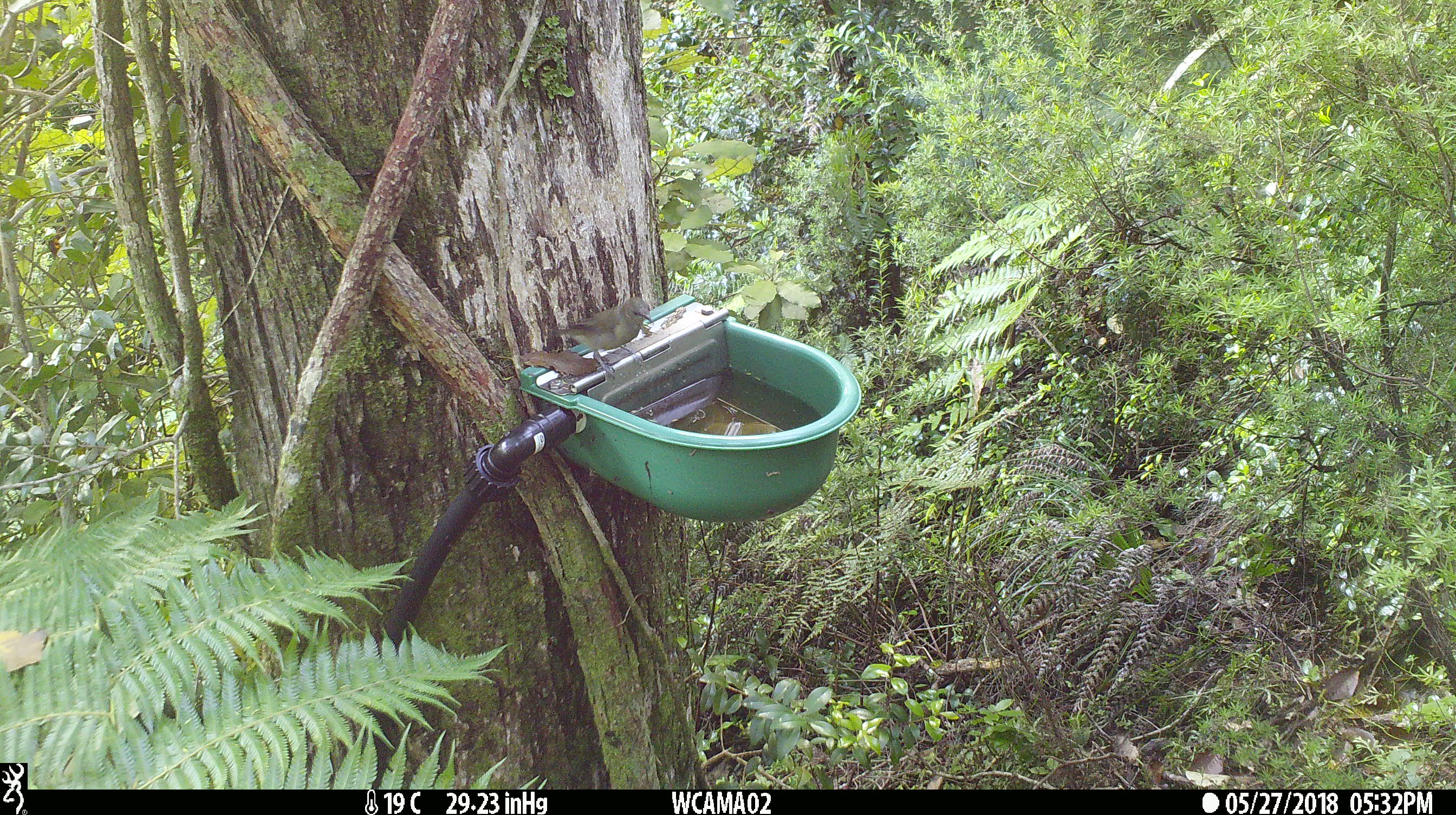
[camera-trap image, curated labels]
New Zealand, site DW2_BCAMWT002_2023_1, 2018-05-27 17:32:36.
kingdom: Animalia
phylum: Chordata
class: Aves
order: Passeriformes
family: Meliphagidae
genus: Anthornis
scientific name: Anthornis melanura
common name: new zealand bellbird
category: bellbird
Bellbird (new zealand bellbird) (Anthornis melanura).